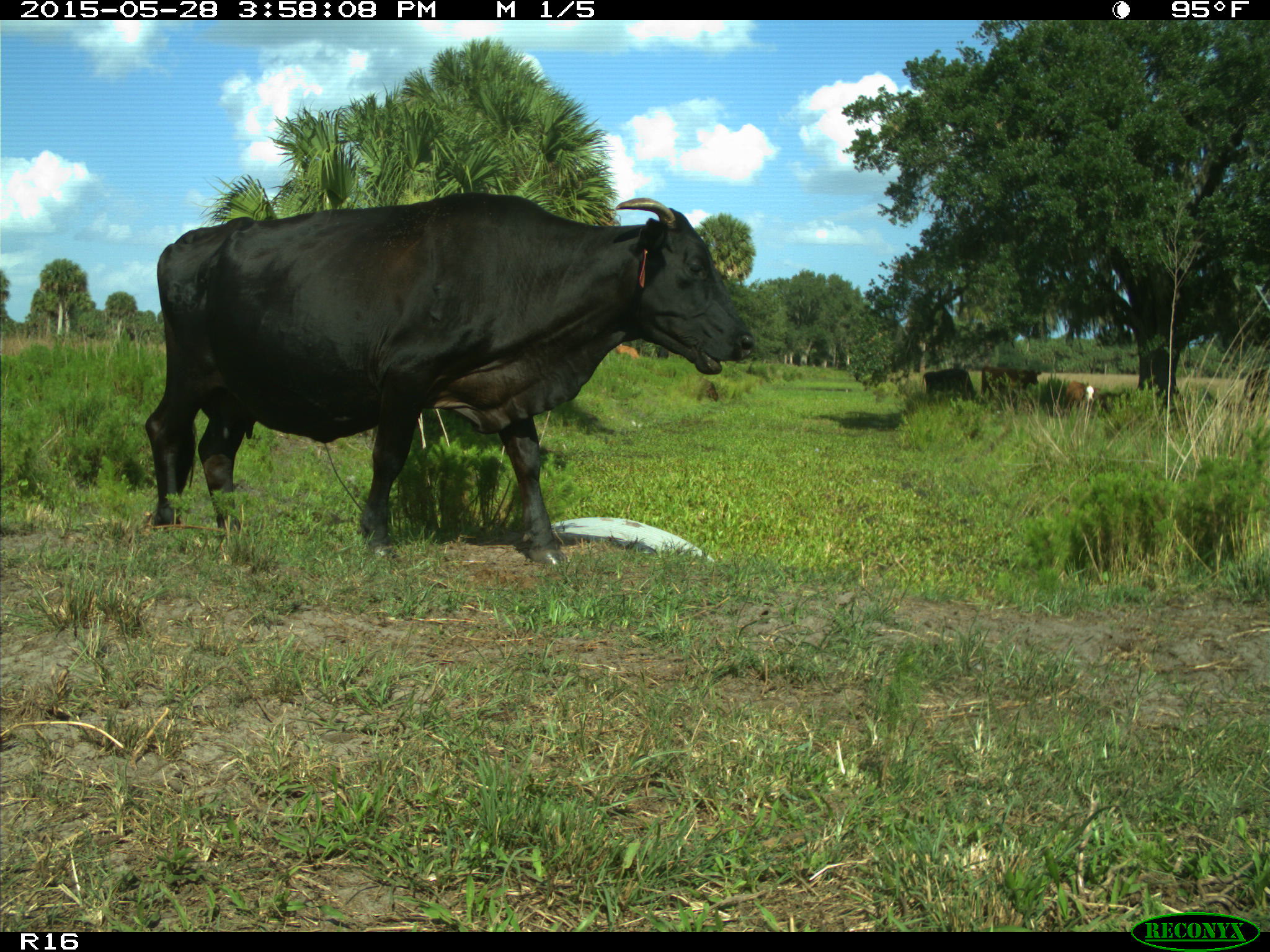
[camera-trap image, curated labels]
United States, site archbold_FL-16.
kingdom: Animalia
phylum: Chordata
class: Mammalia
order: Artiodactyla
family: Bovidae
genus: Bos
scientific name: Bos taurus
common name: domestic cow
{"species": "Bos taurus (domestic cow)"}